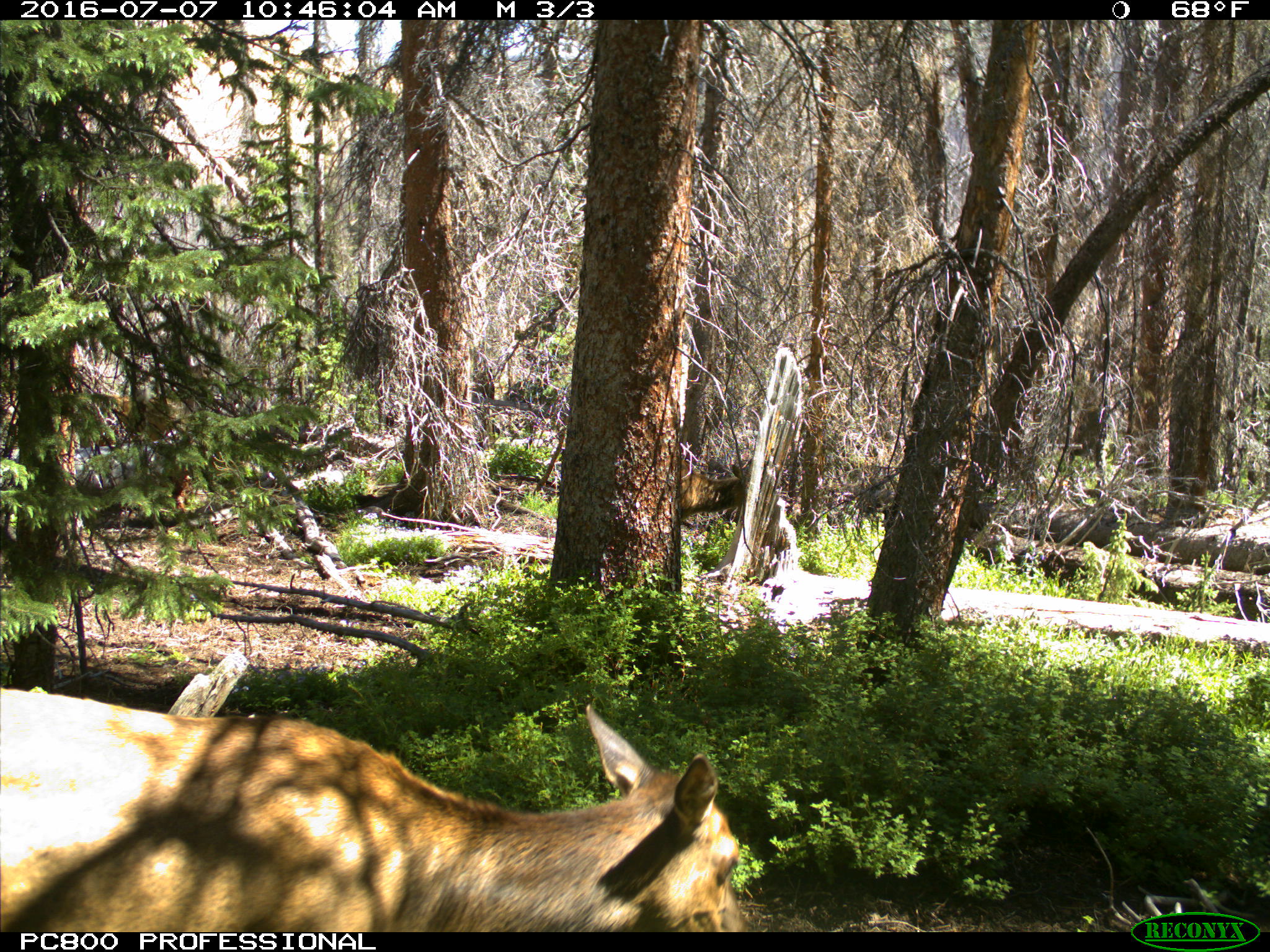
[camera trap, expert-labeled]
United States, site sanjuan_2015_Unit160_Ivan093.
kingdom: Animalia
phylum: Chordata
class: Mammalia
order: Artiodactyla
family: Cervidae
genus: Cervus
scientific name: Cervus elaphus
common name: red deer